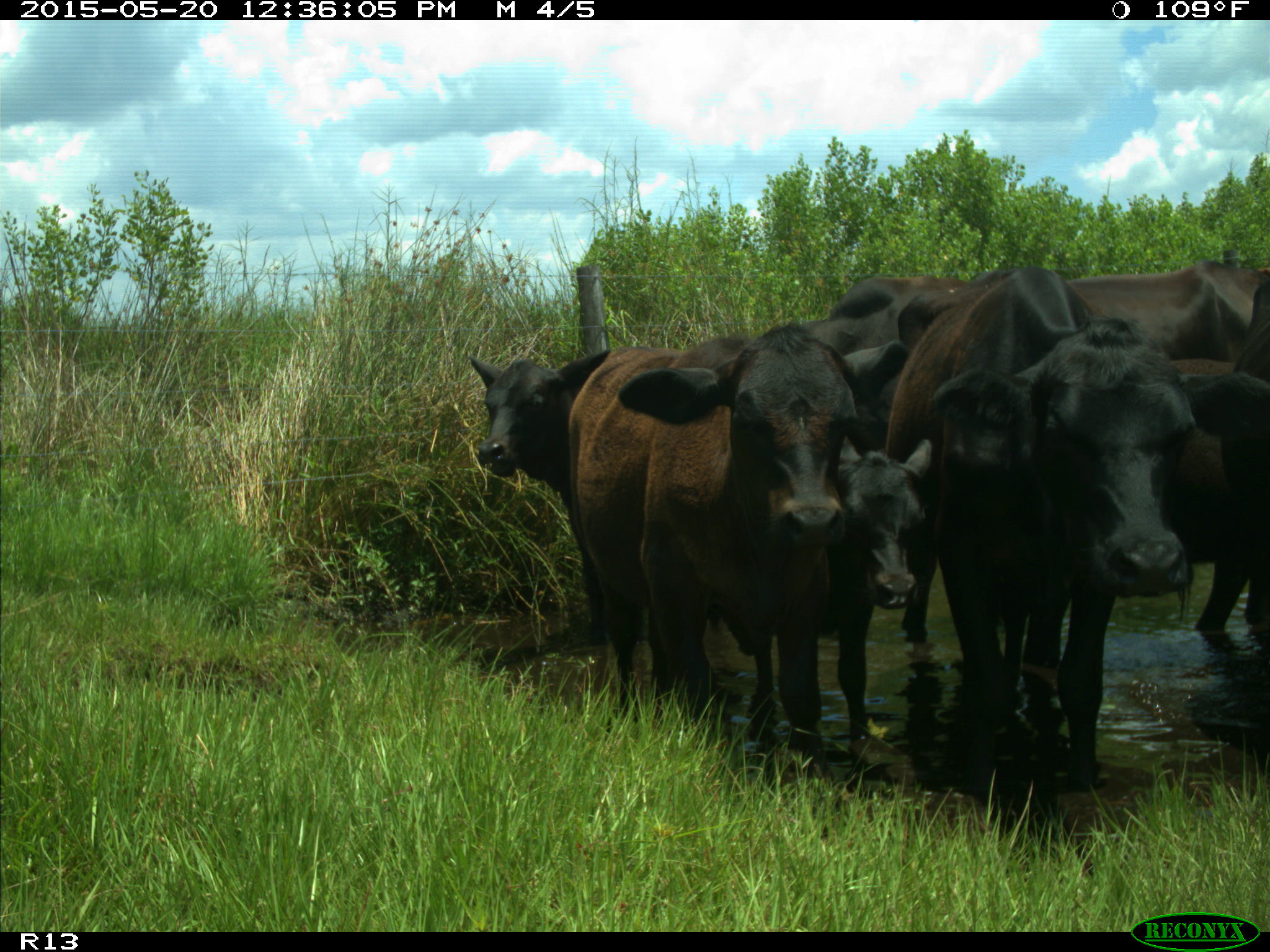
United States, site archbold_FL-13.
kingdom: Animalia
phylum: Chordata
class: Mammalia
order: Artiodactyla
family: Bovidae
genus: Bos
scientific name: Bos taurus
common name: domestic cow